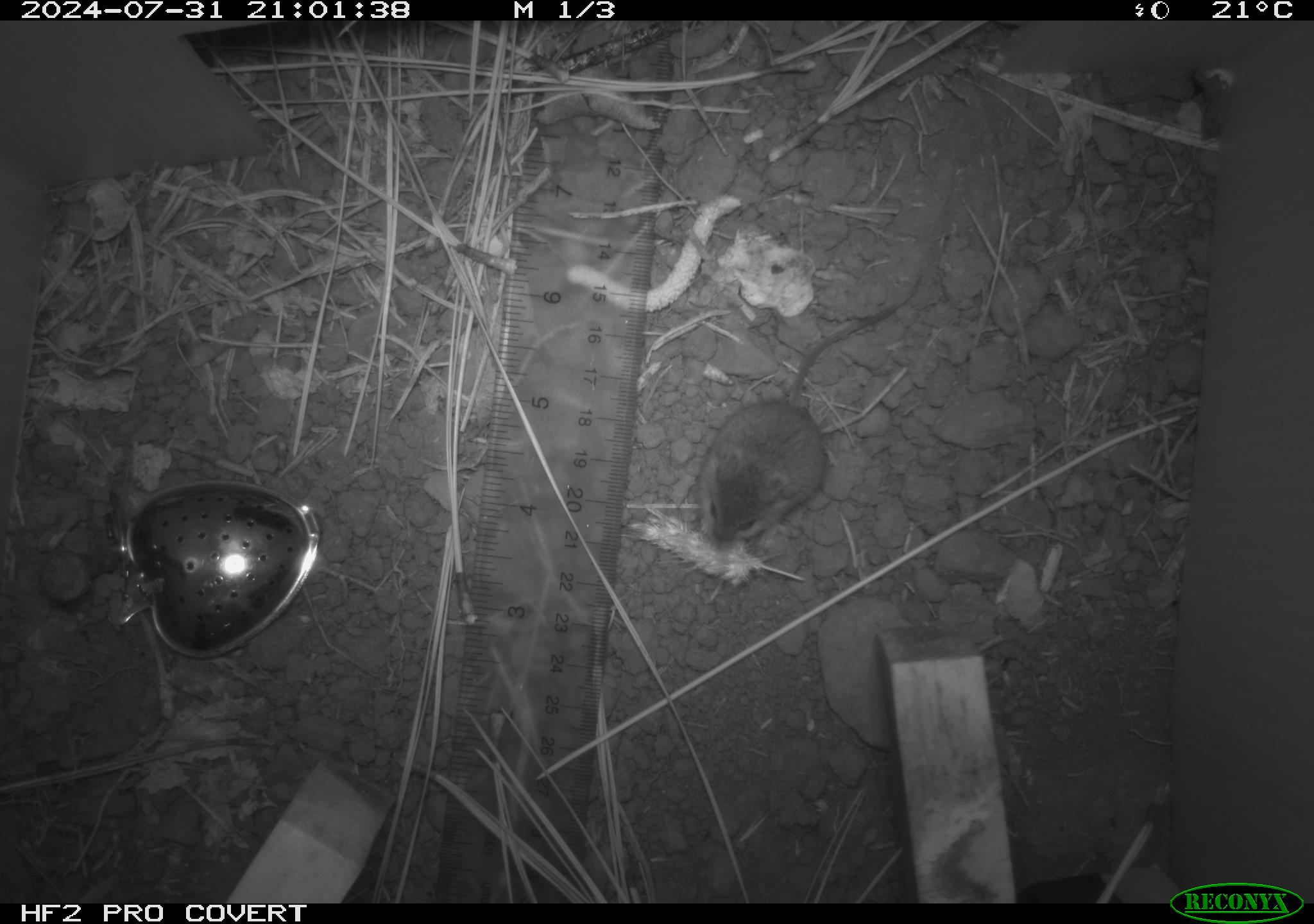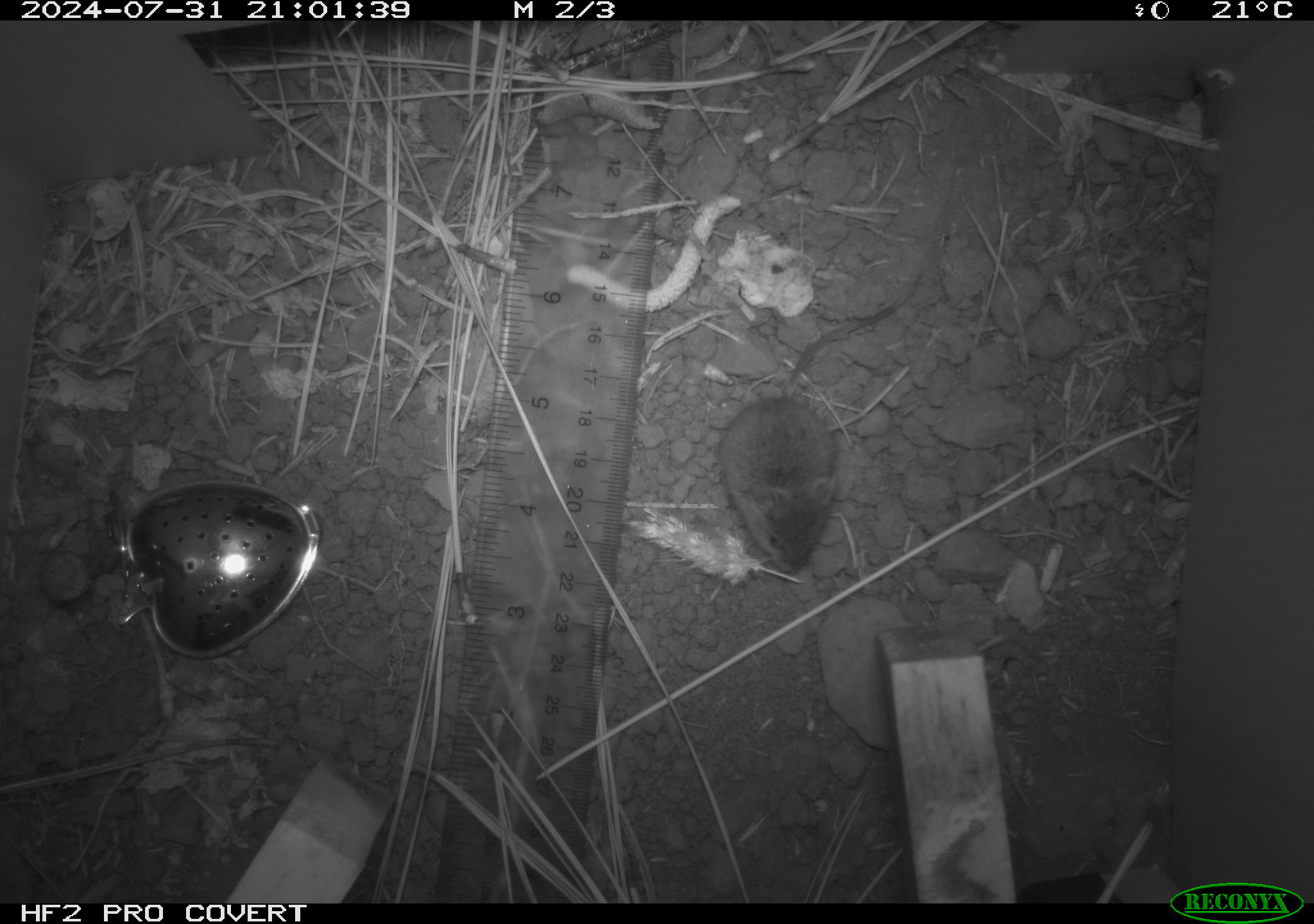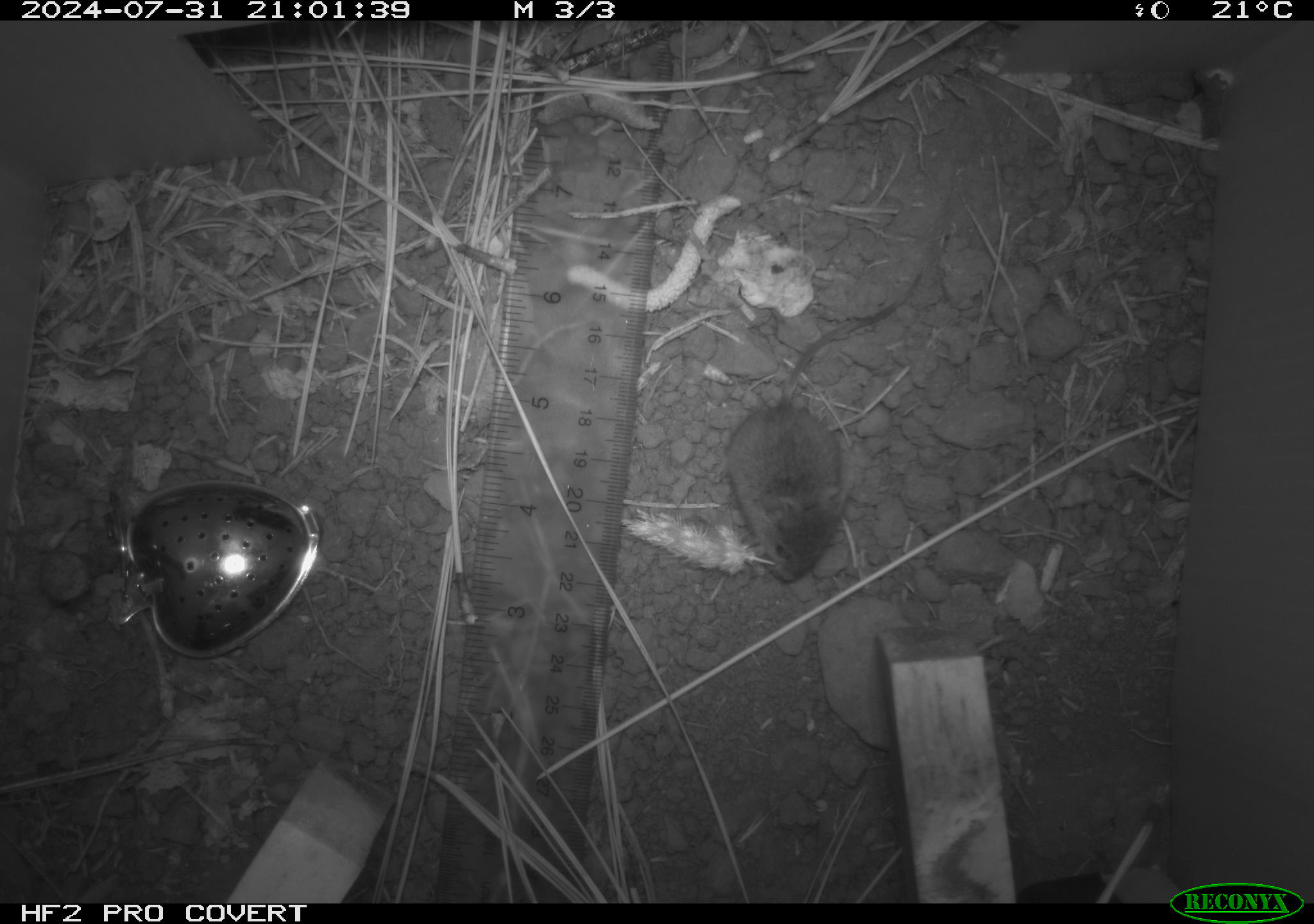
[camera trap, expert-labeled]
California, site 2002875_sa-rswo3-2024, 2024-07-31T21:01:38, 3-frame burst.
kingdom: Animalia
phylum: Chordata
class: Mammalia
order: Rodentia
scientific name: Rodentia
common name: mouse species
Mouse species (Rodentia).